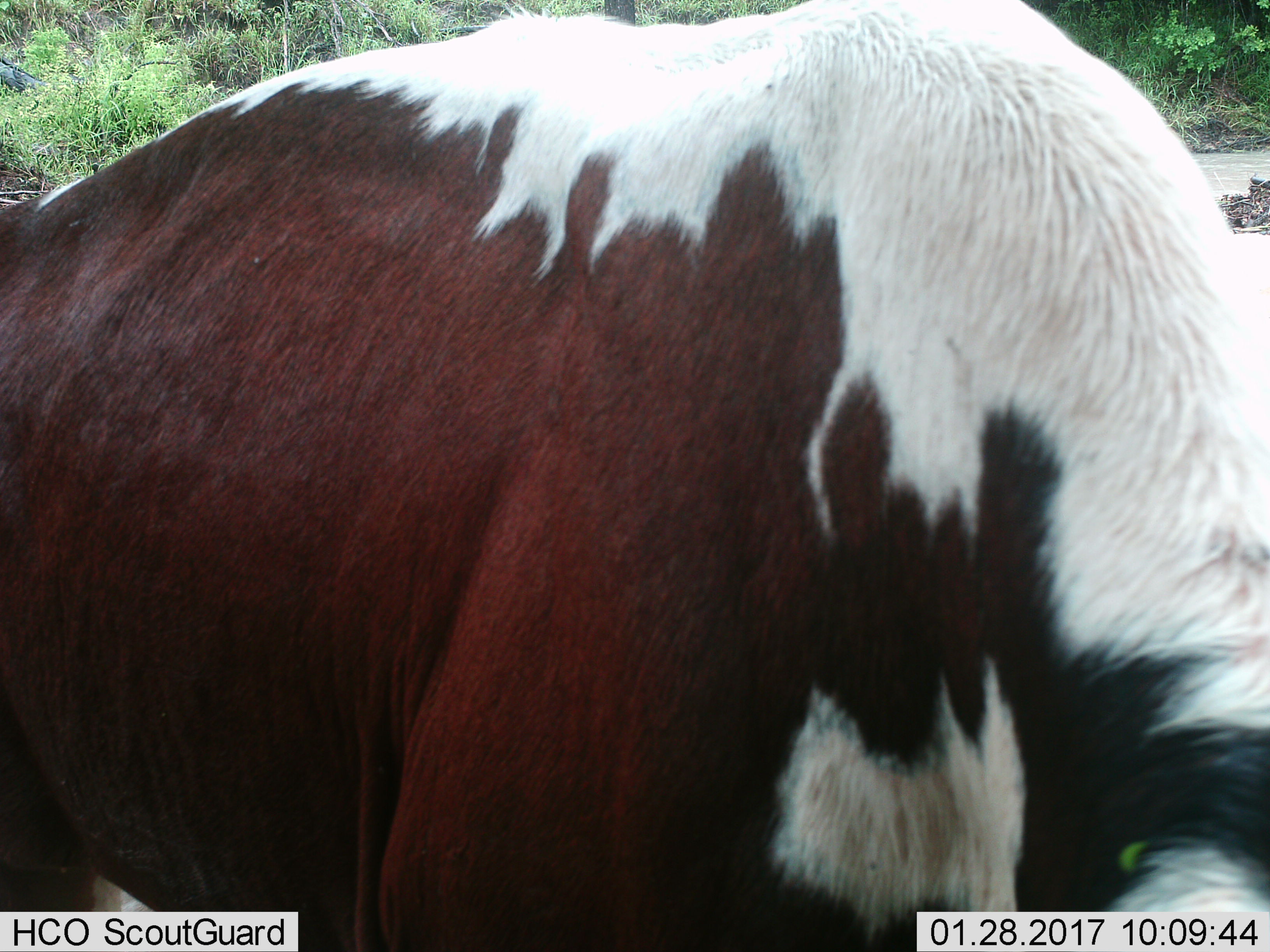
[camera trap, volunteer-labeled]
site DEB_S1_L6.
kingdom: Animalia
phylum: Chordata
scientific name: Vertebrata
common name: domestic animal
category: domesticanimal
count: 1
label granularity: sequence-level